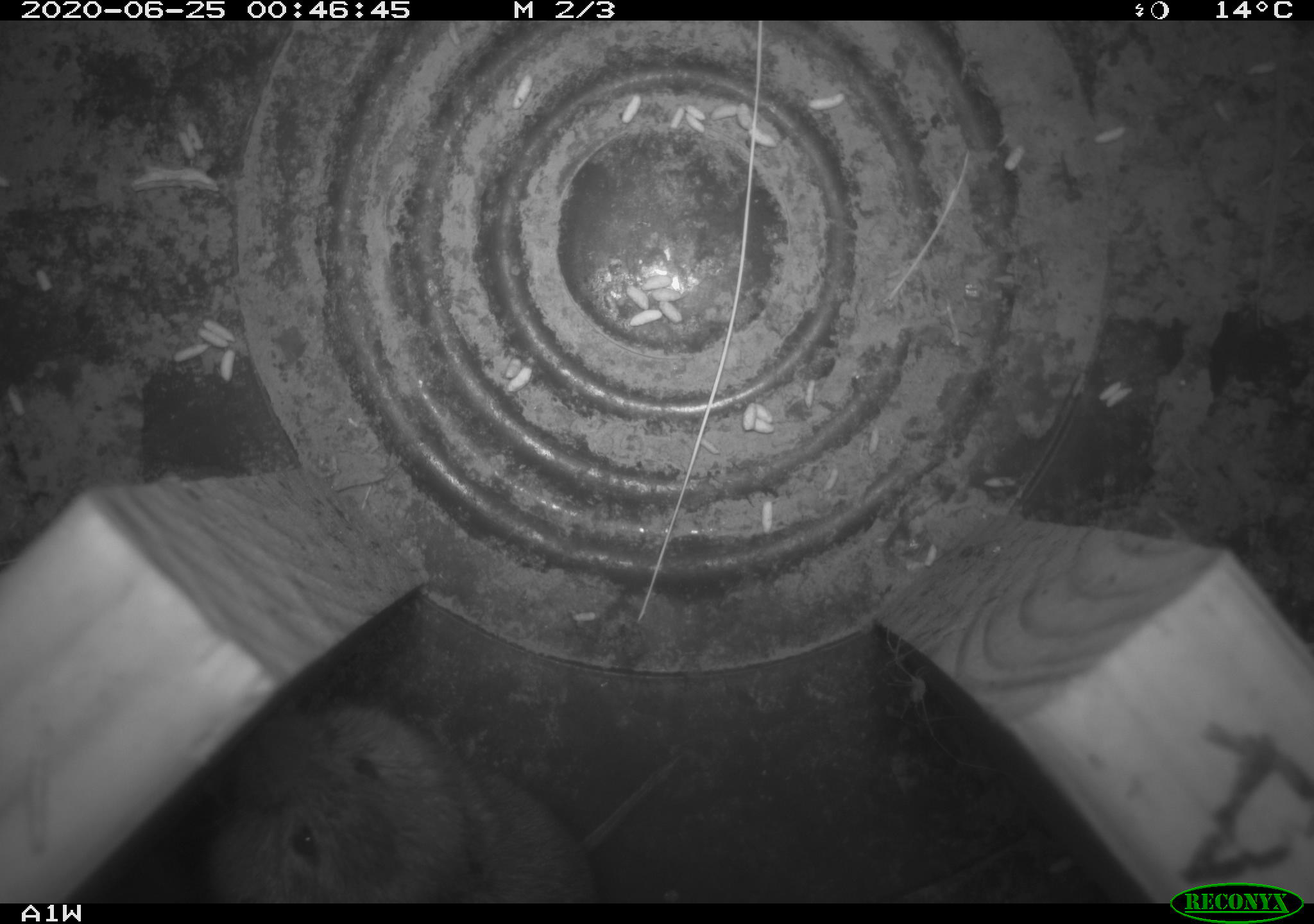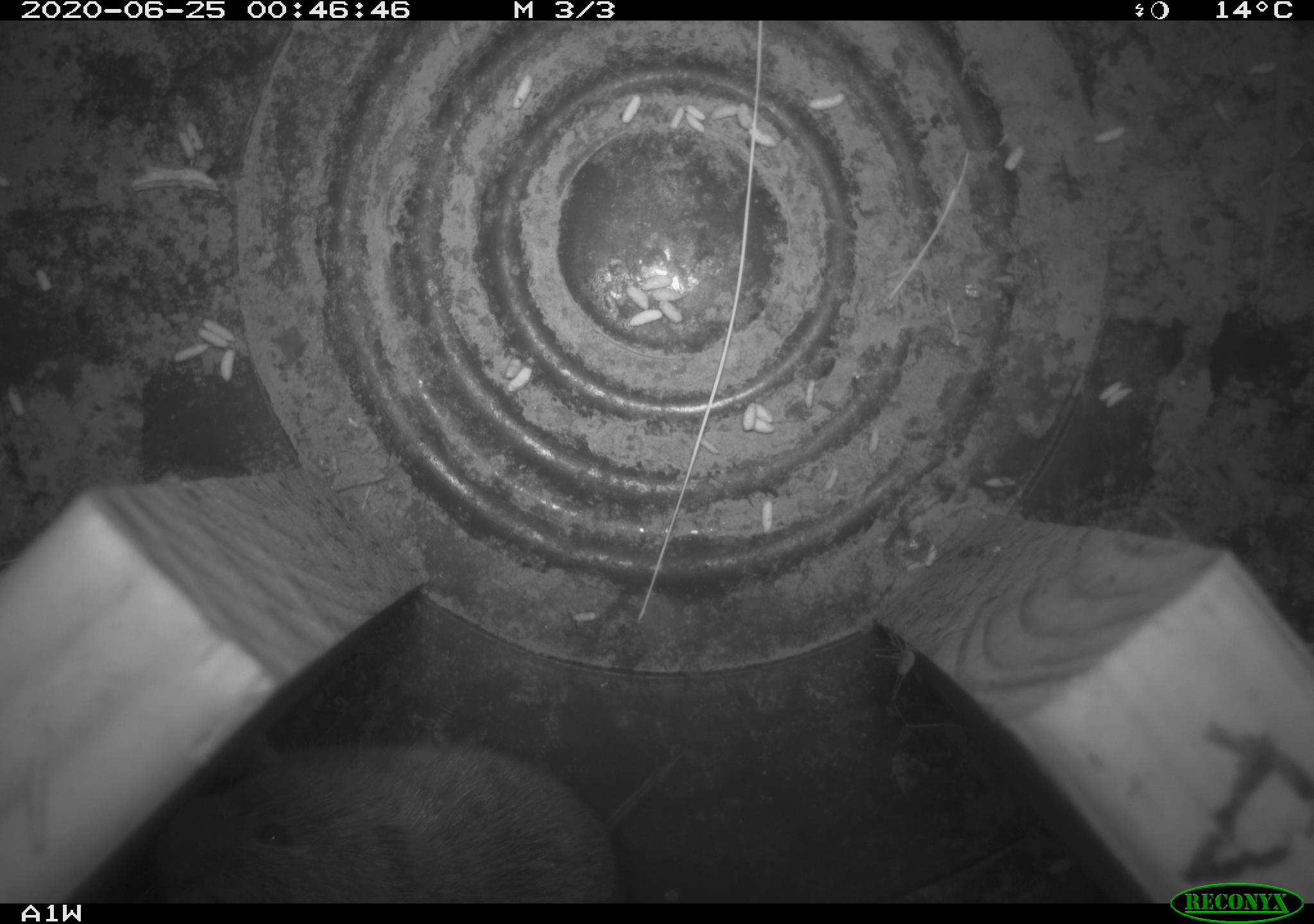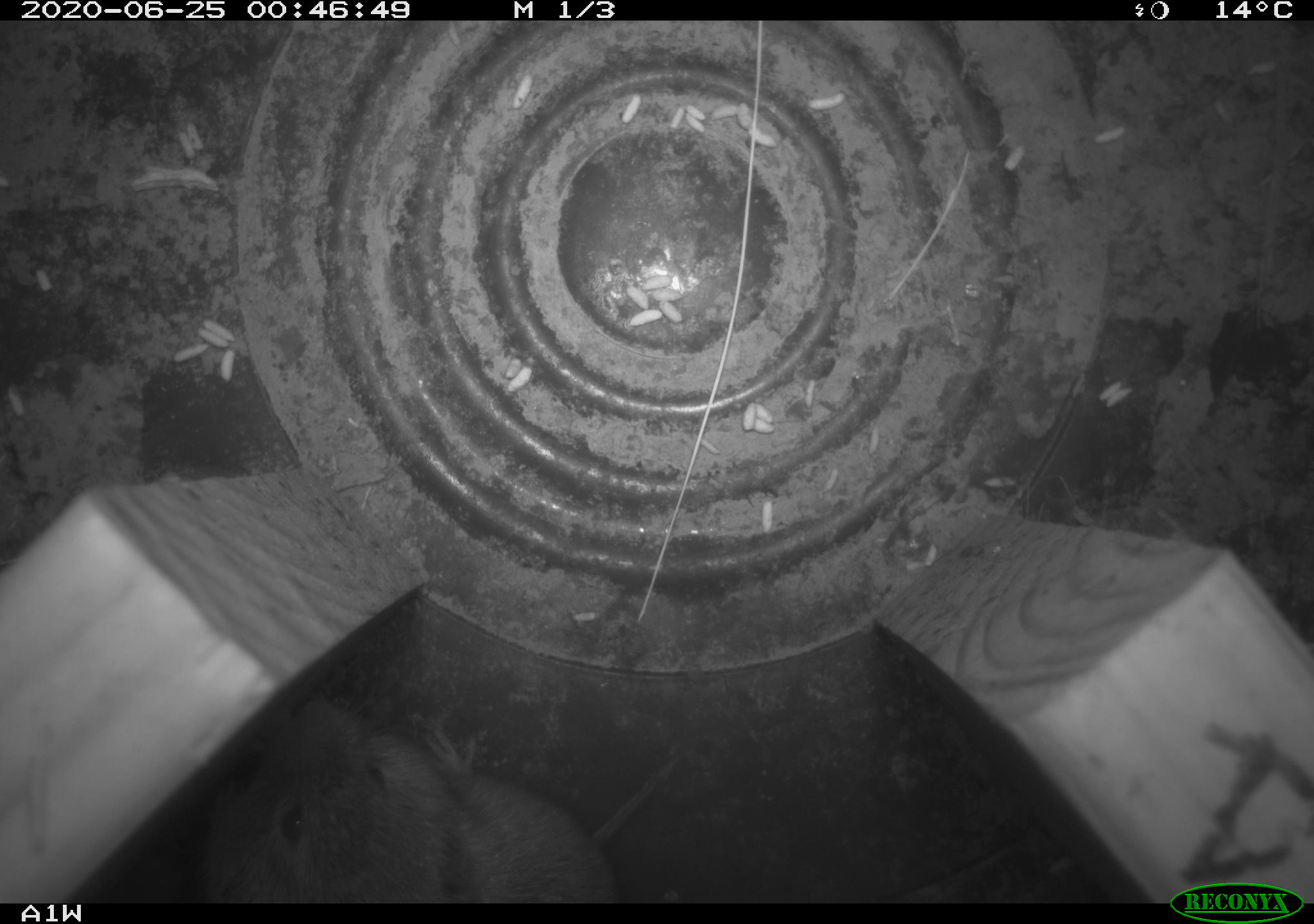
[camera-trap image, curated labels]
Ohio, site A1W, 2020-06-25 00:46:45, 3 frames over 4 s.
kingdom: Animalia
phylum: Chordata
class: Mammalia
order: Rodentia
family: Cricetidae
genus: Microtus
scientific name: Microtus pennsylvanicus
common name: meadow vole